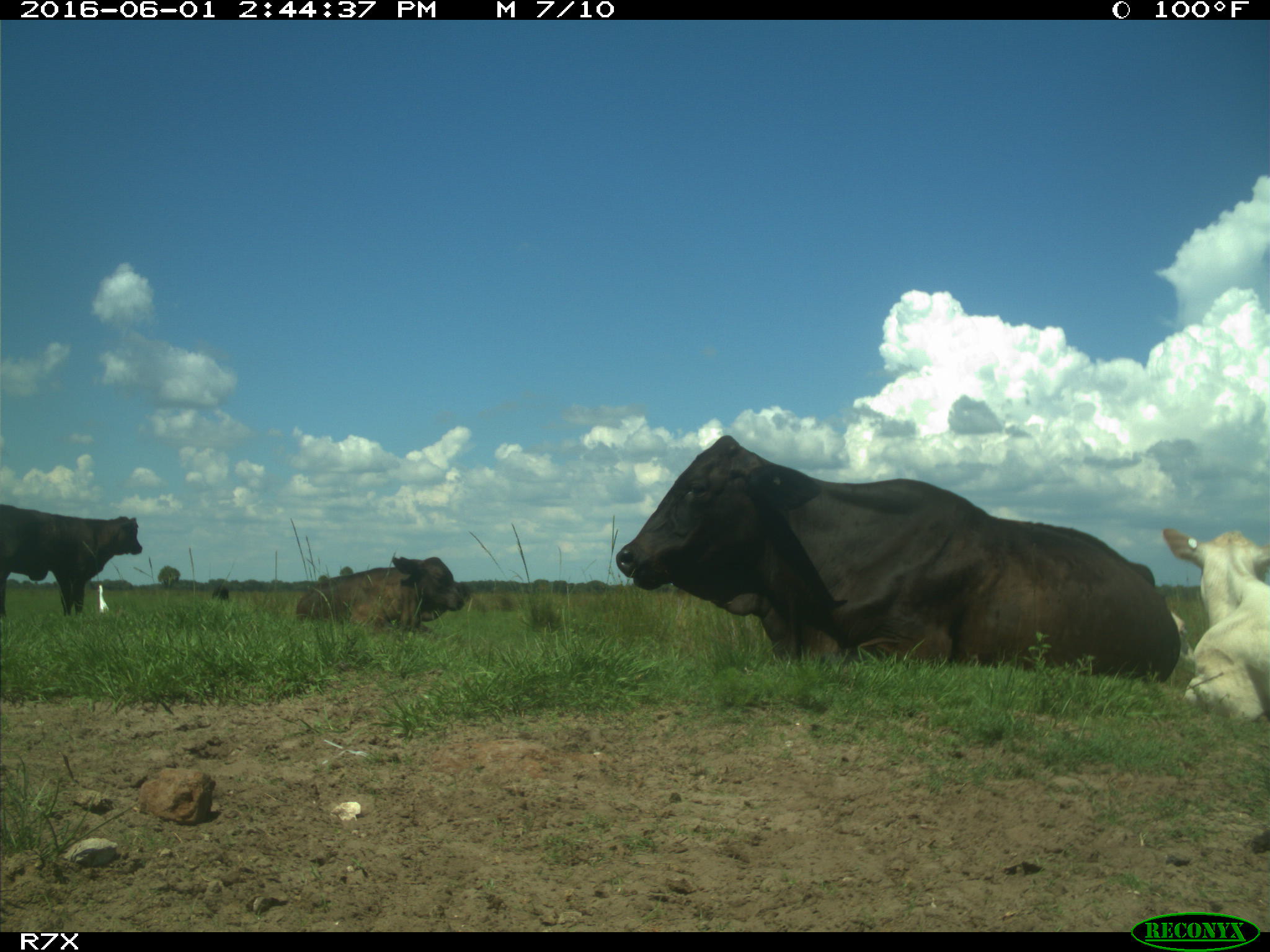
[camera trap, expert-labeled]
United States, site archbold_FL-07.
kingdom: Animalia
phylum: Chordata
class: Mammalia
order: Artiodactyla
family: Bovidae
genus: Bos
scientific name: Bos taurus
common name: domestic cow